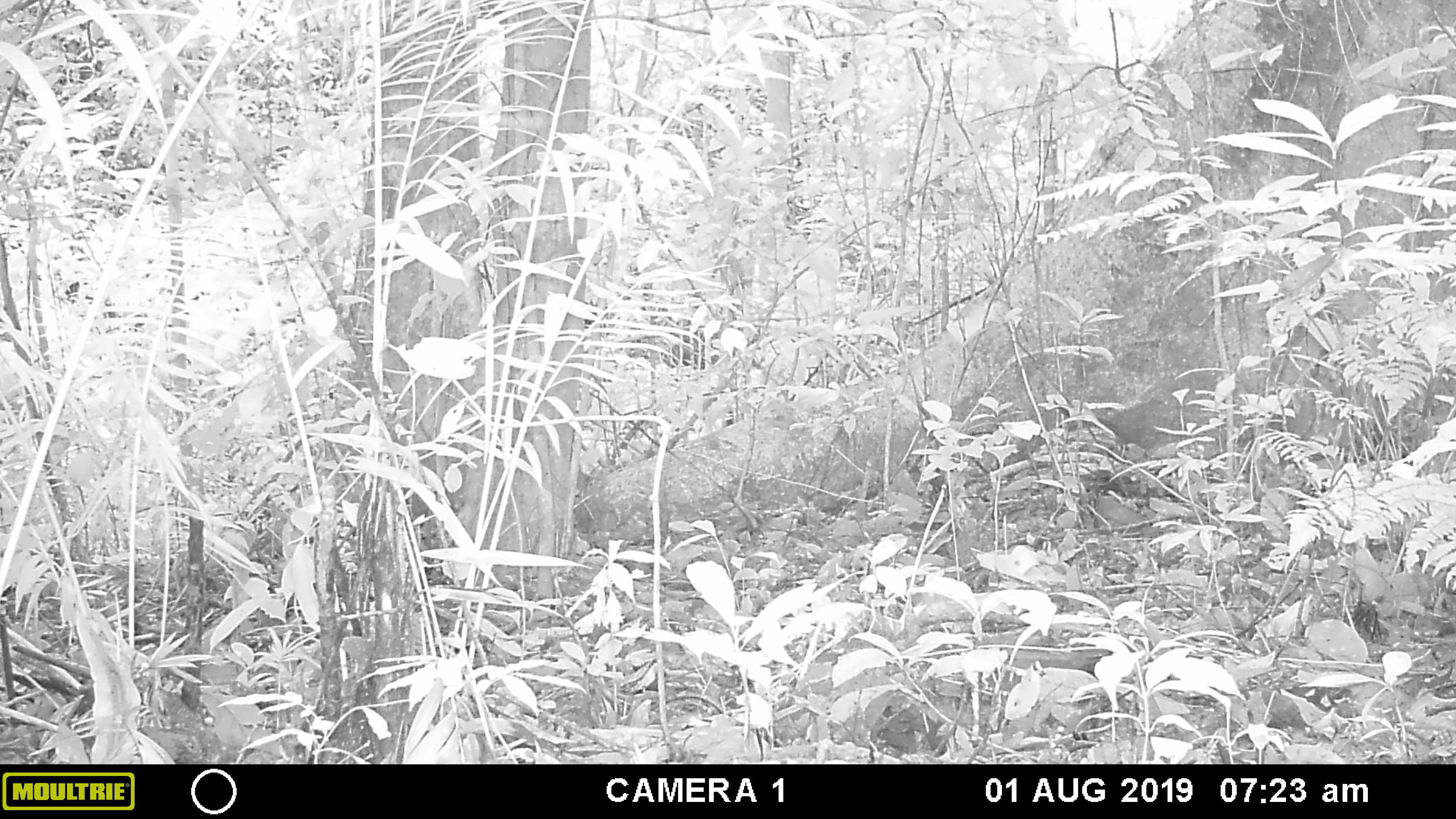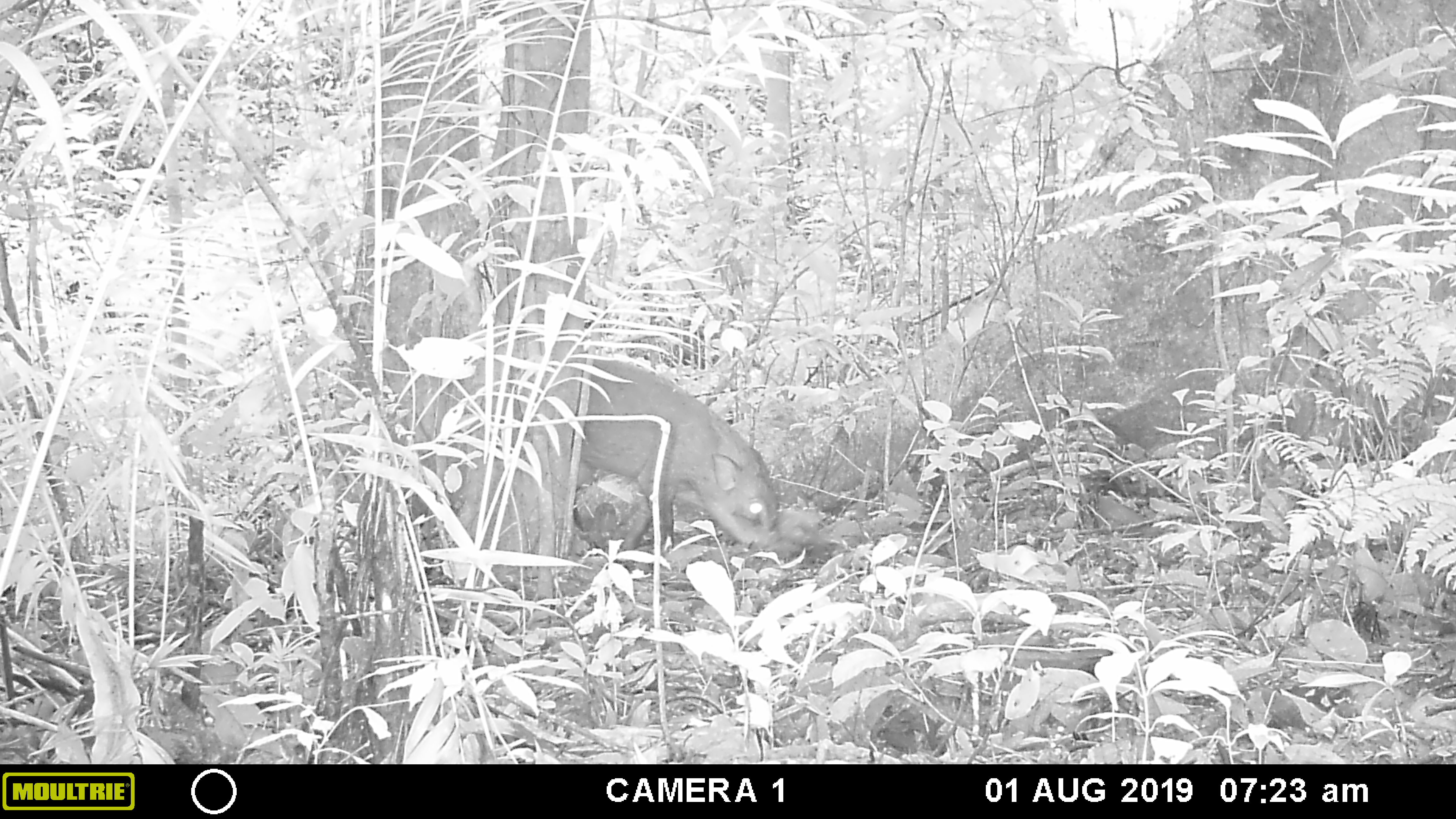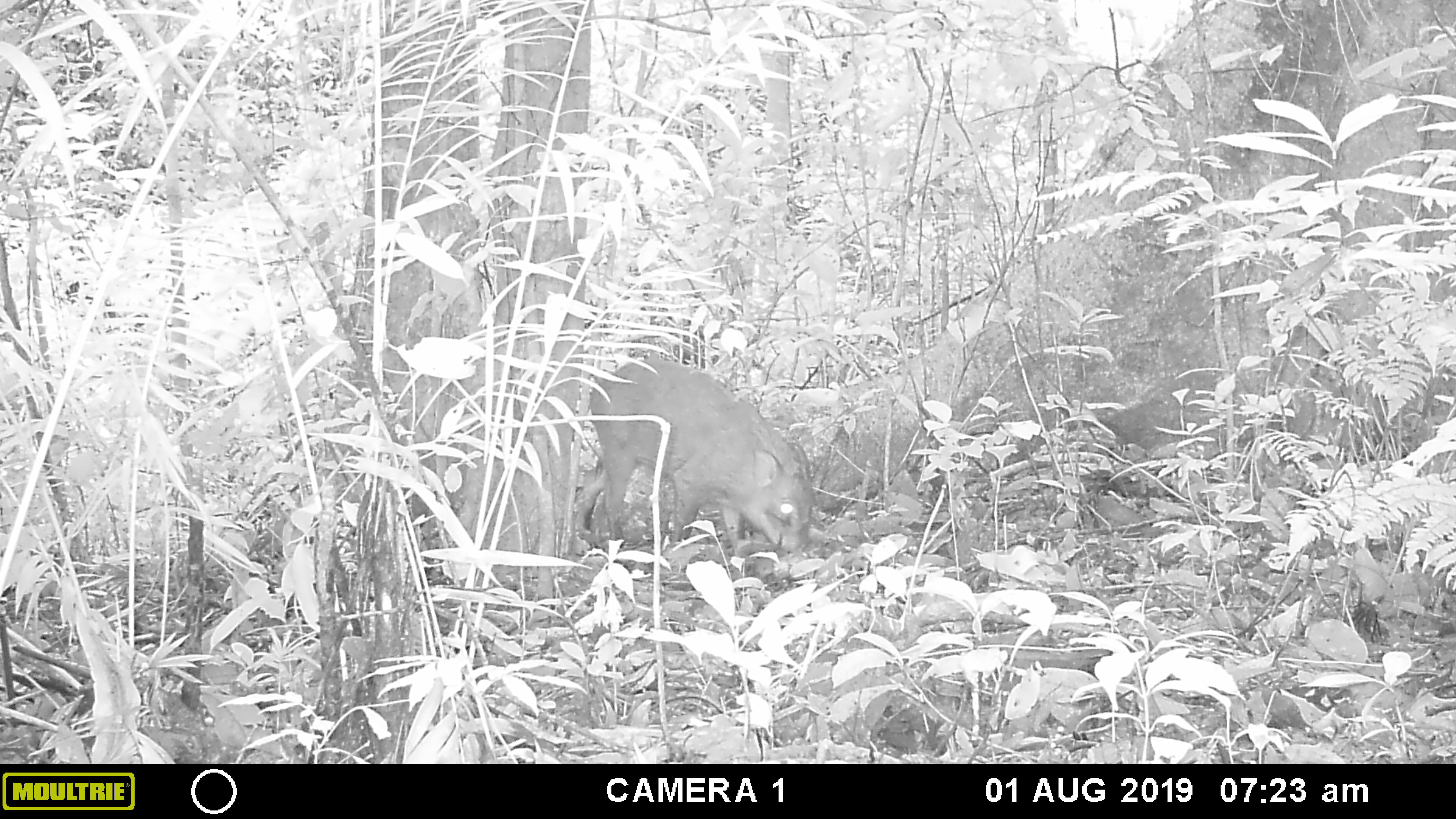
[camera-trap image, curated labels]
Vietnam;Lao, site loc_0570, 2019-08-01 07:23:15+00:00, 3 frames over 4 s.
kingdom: Animalia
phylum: Chordata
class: Mammalia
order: Artiodactyla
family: Suidae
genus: Sus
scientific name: Sus scrofa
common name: eurasian wild pig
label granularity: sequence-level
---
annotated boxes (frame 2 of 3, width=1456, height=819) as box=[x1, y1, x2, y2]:
eurasian wild pig: box=[571, 359, 790, 562]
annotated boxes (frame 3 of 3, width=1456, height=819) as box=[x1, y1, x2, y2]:
eurasian wild pig: box=[576, 353, 817, 553]